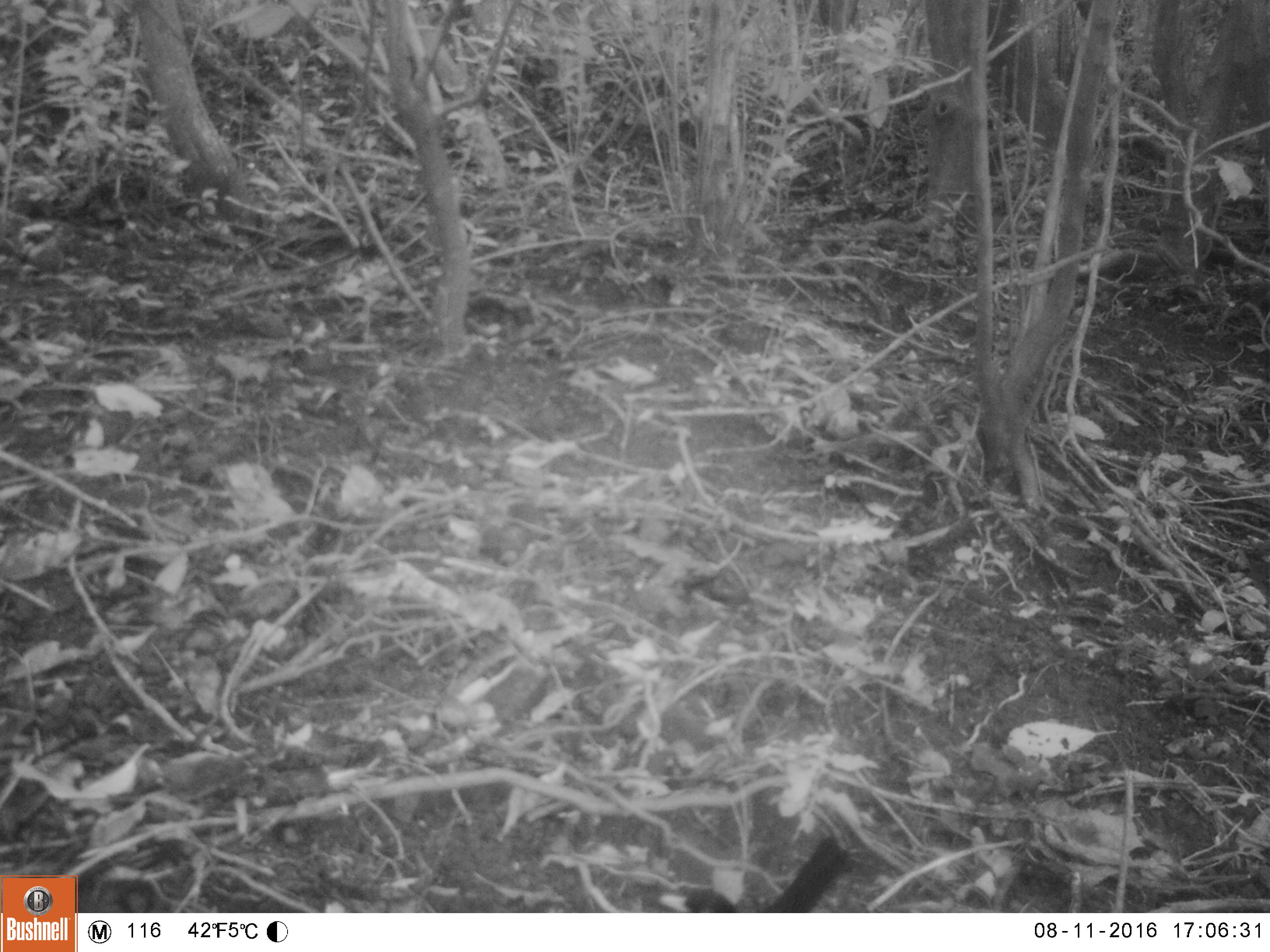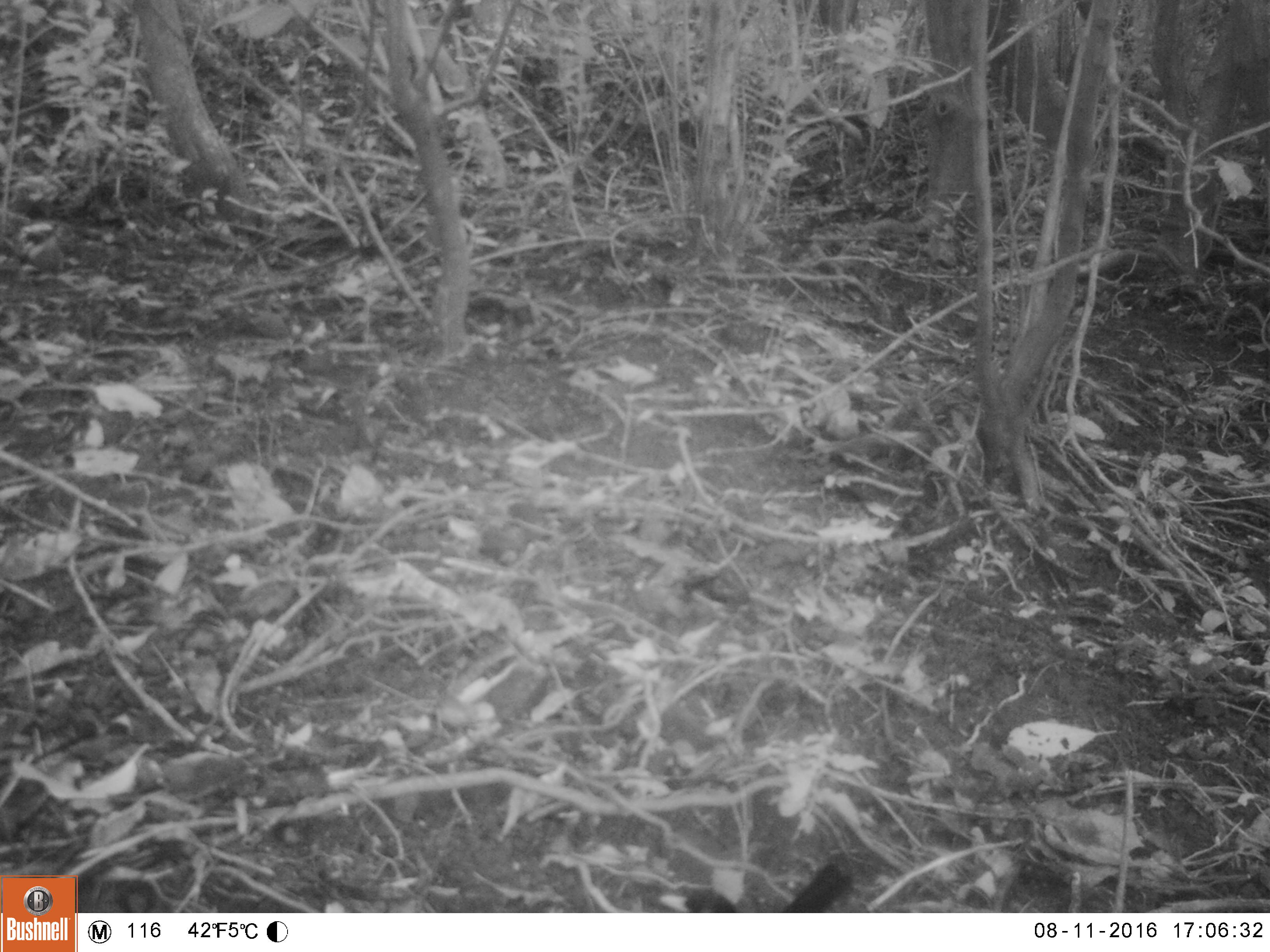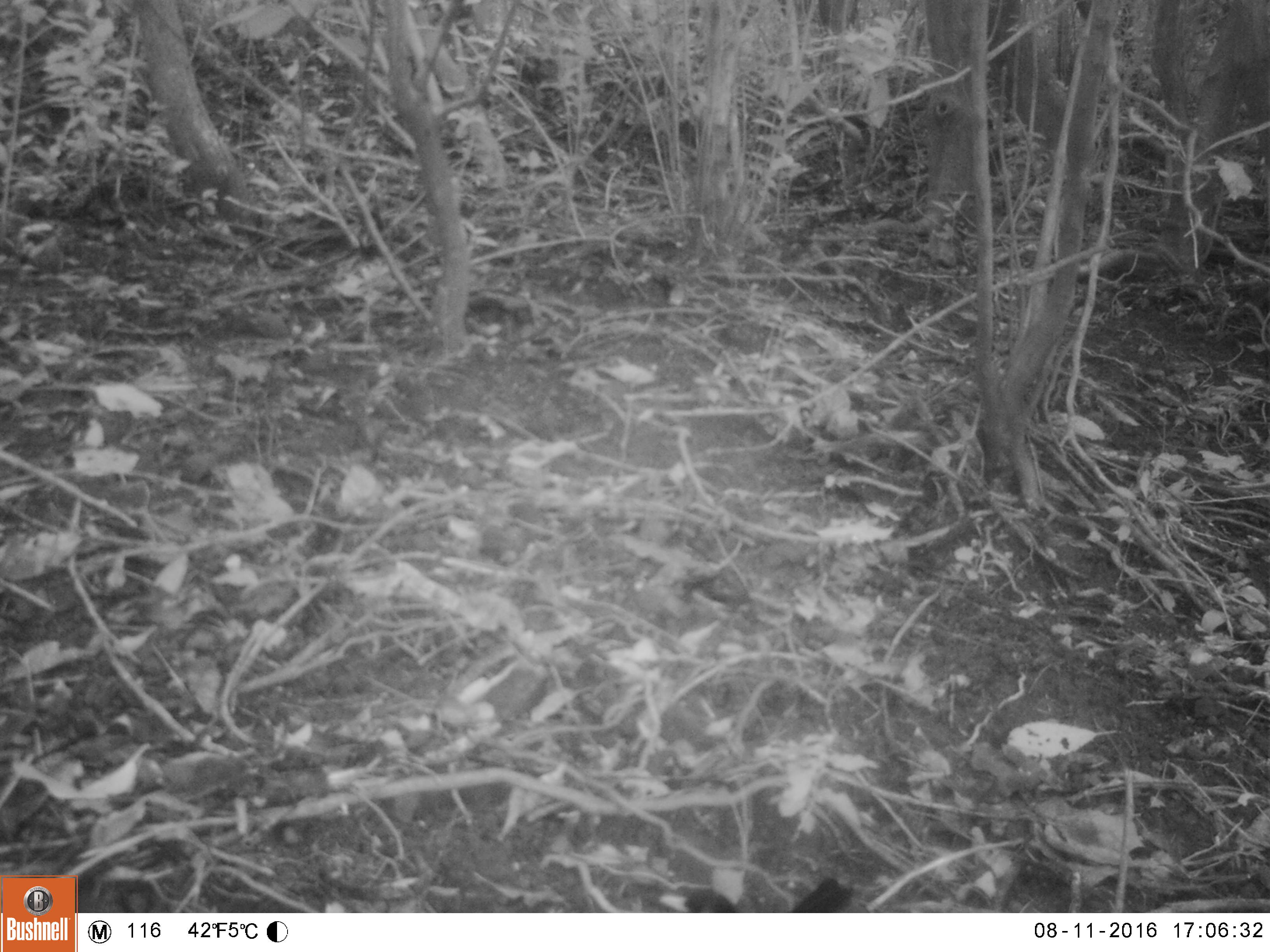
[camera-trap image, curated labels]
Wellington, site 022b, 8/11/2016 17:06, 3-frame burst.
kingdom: Animalia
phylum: Chordata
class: Aves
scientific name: Aves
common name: bird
Bird (Aves).